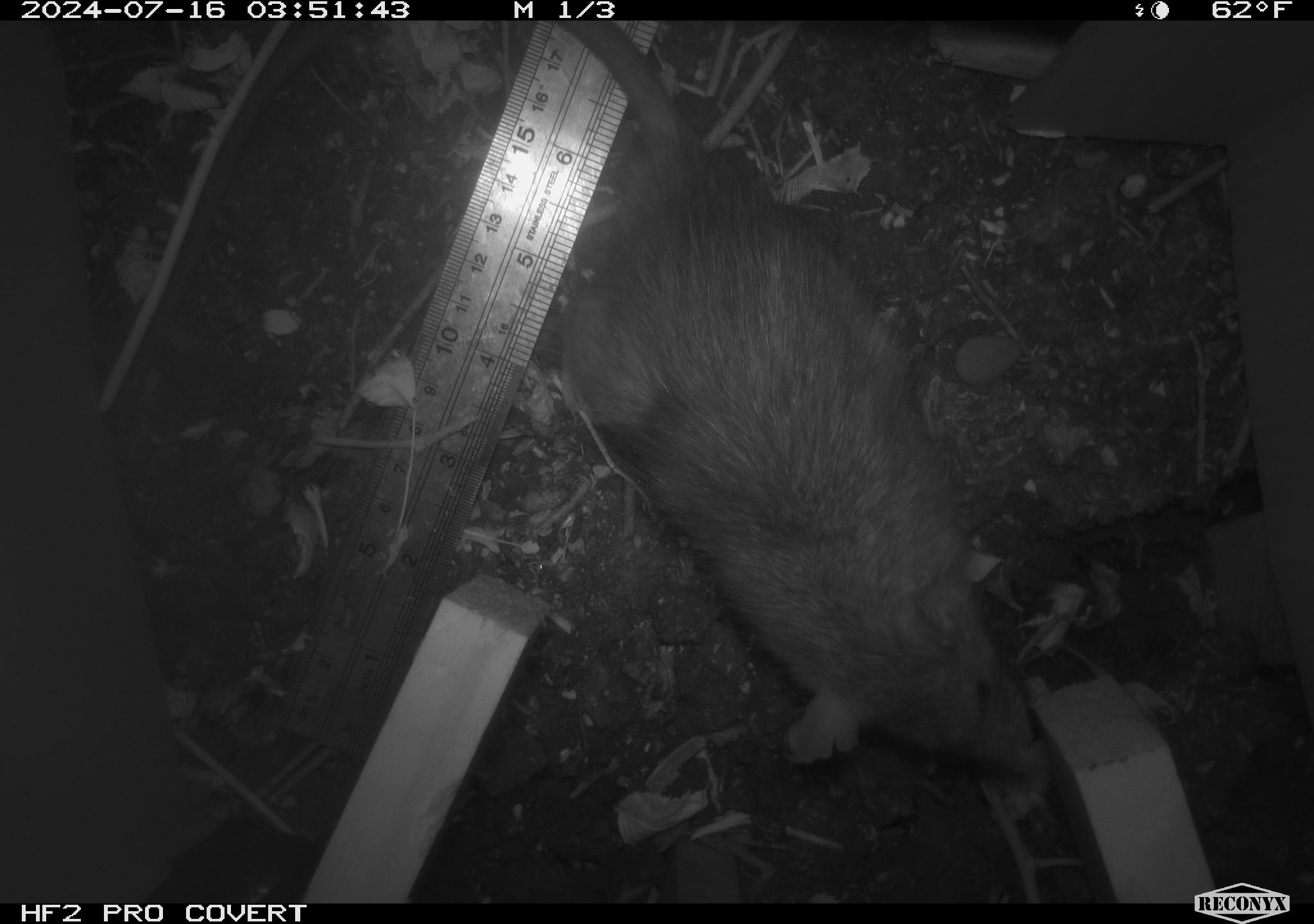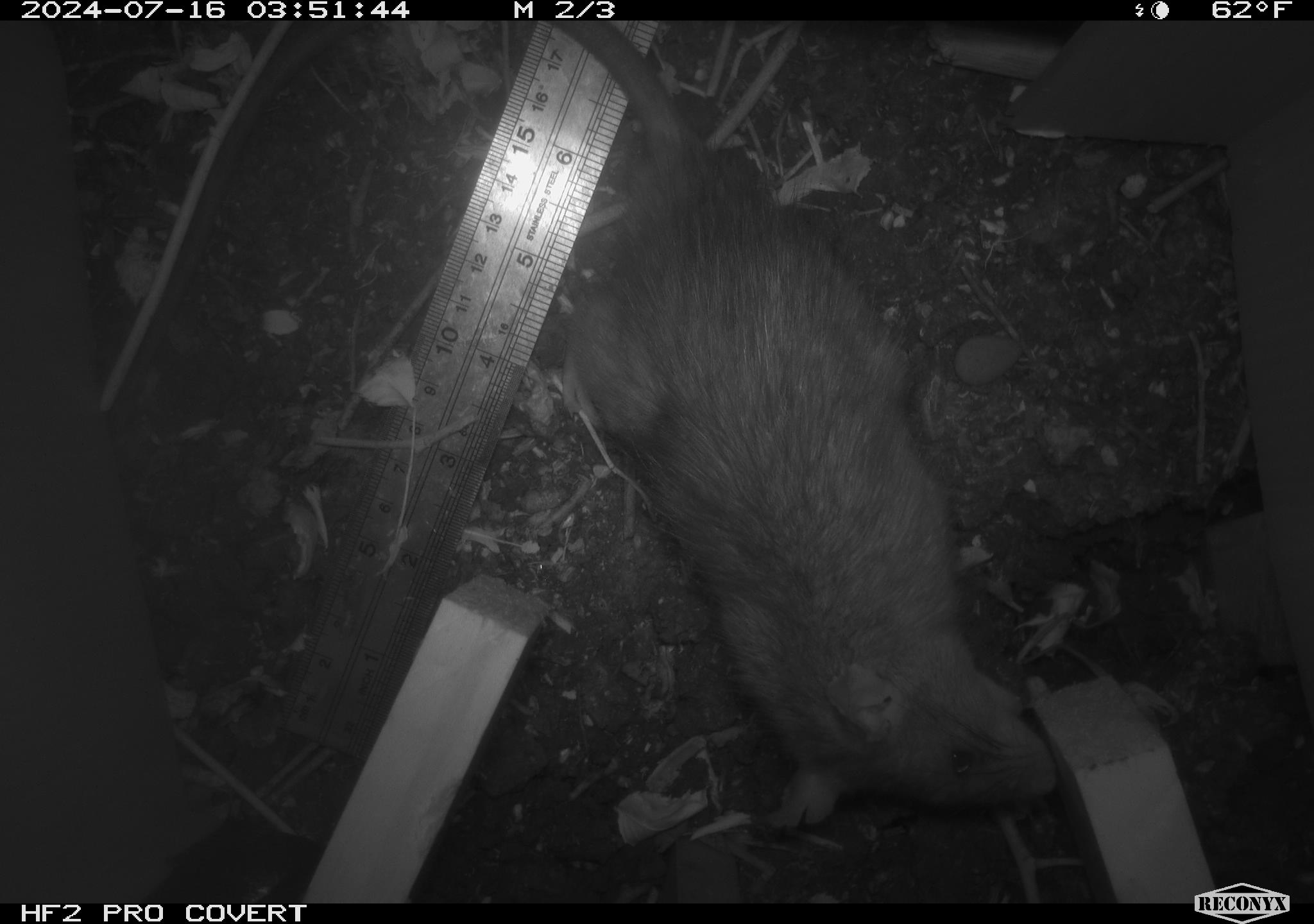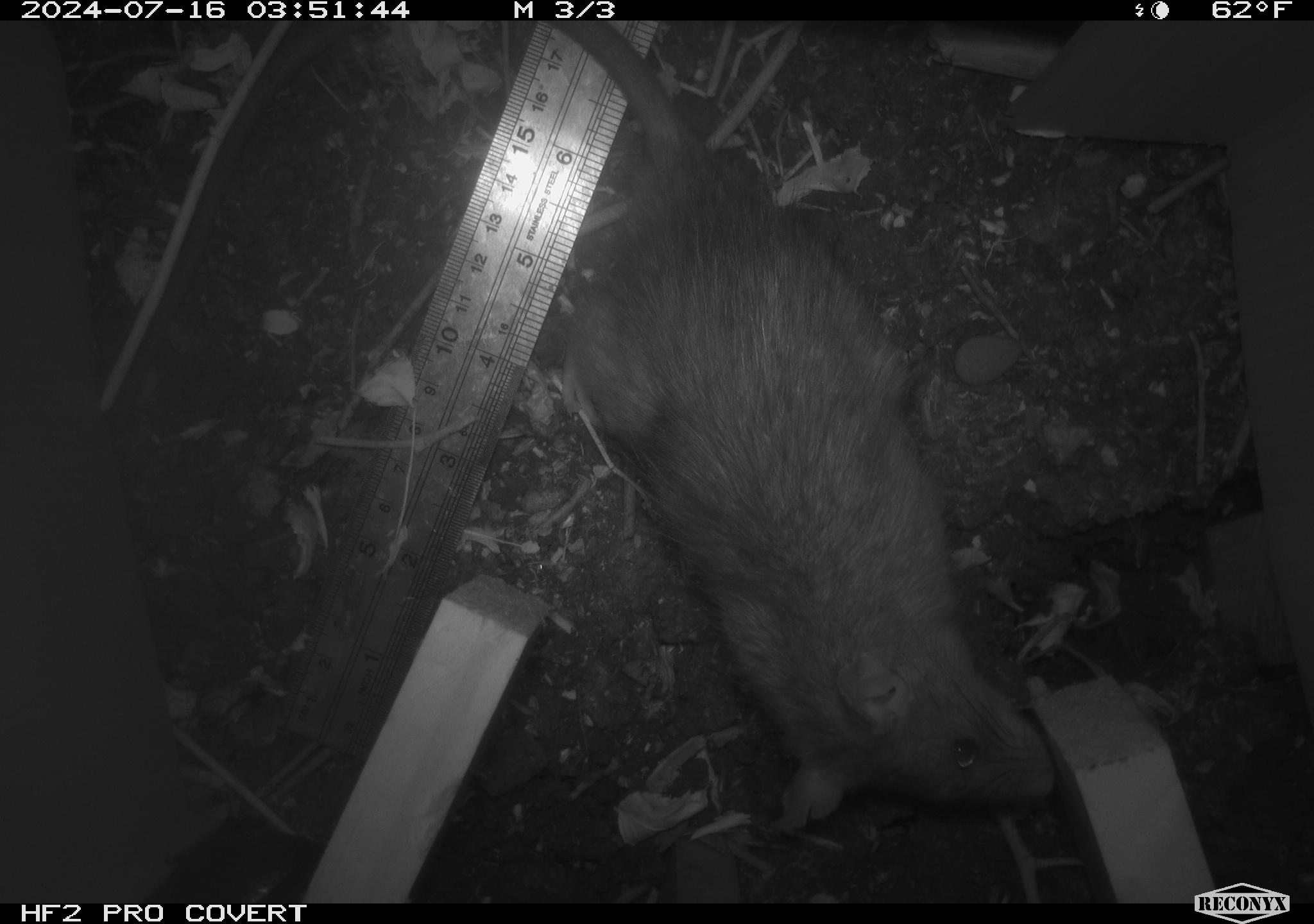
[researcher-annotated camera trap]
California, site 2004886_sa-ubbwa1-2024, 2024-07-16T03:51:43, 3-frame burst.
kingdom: Animalia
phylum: Chordata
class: Mammalia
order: Rodentia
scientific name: Rodentia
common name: woodrat or rat or mouse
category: woodrat or rat or mouse species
Woodrat or rat or mouse species (woodrat or rat or mouse) (Rodentia).